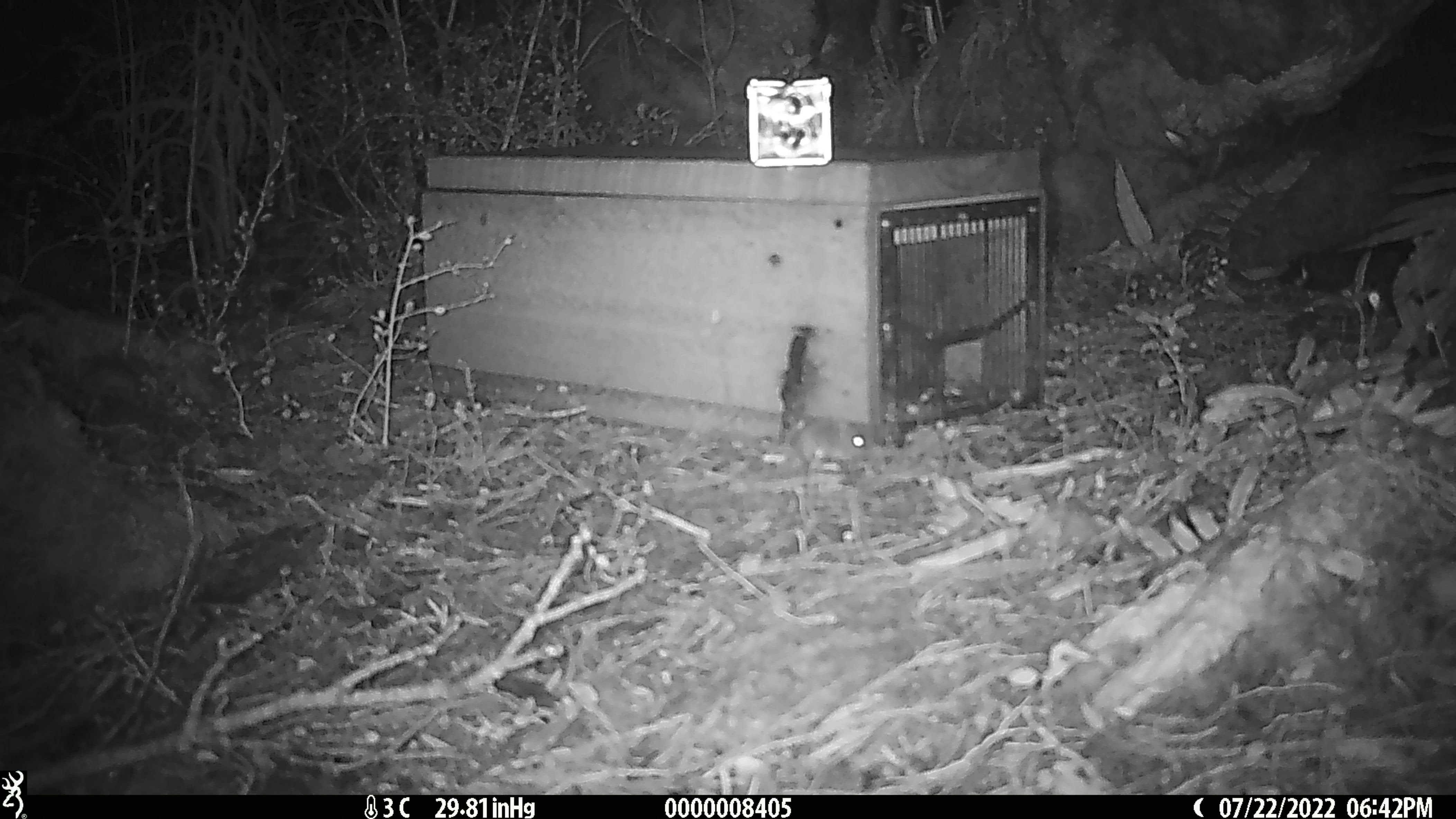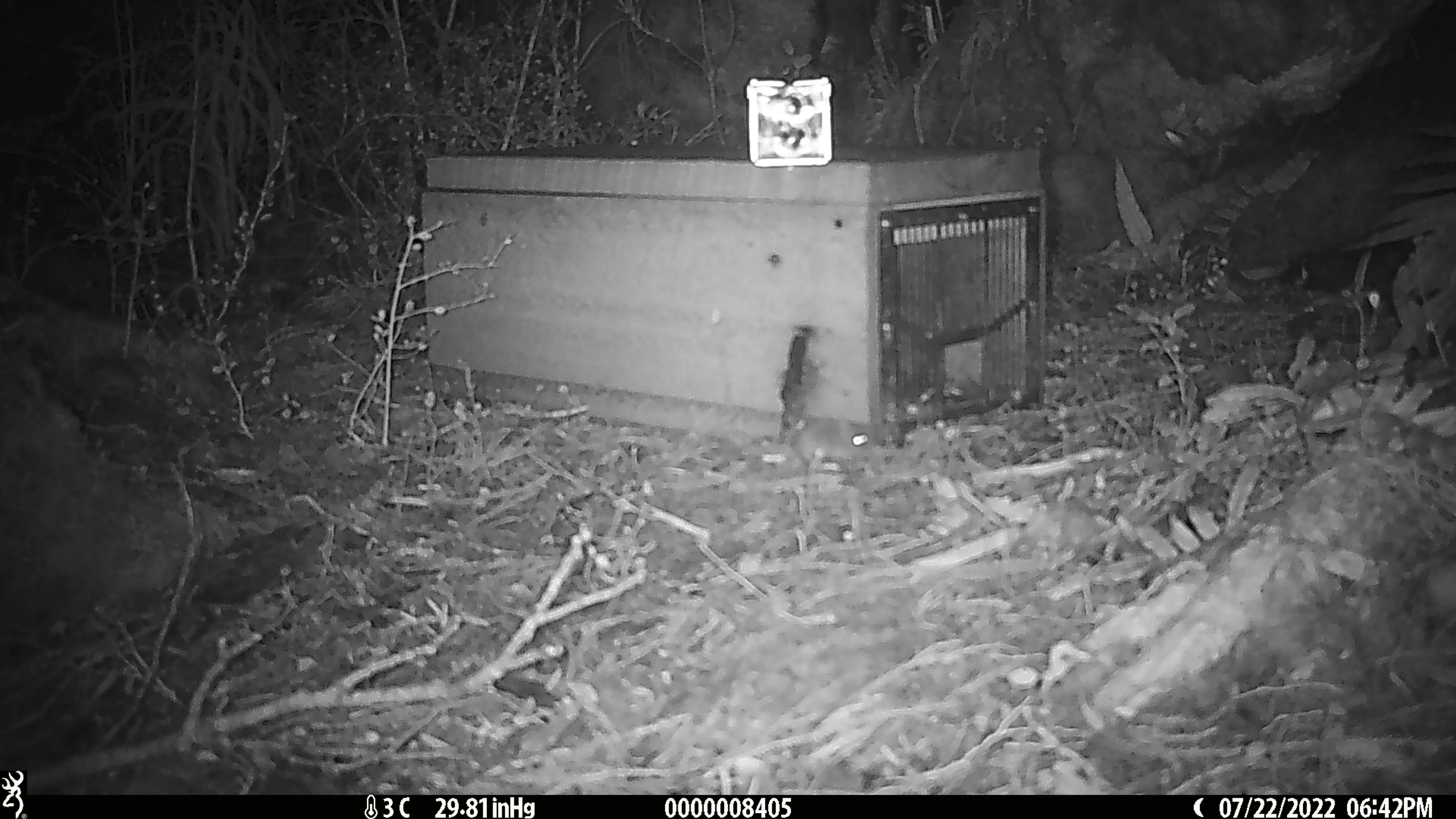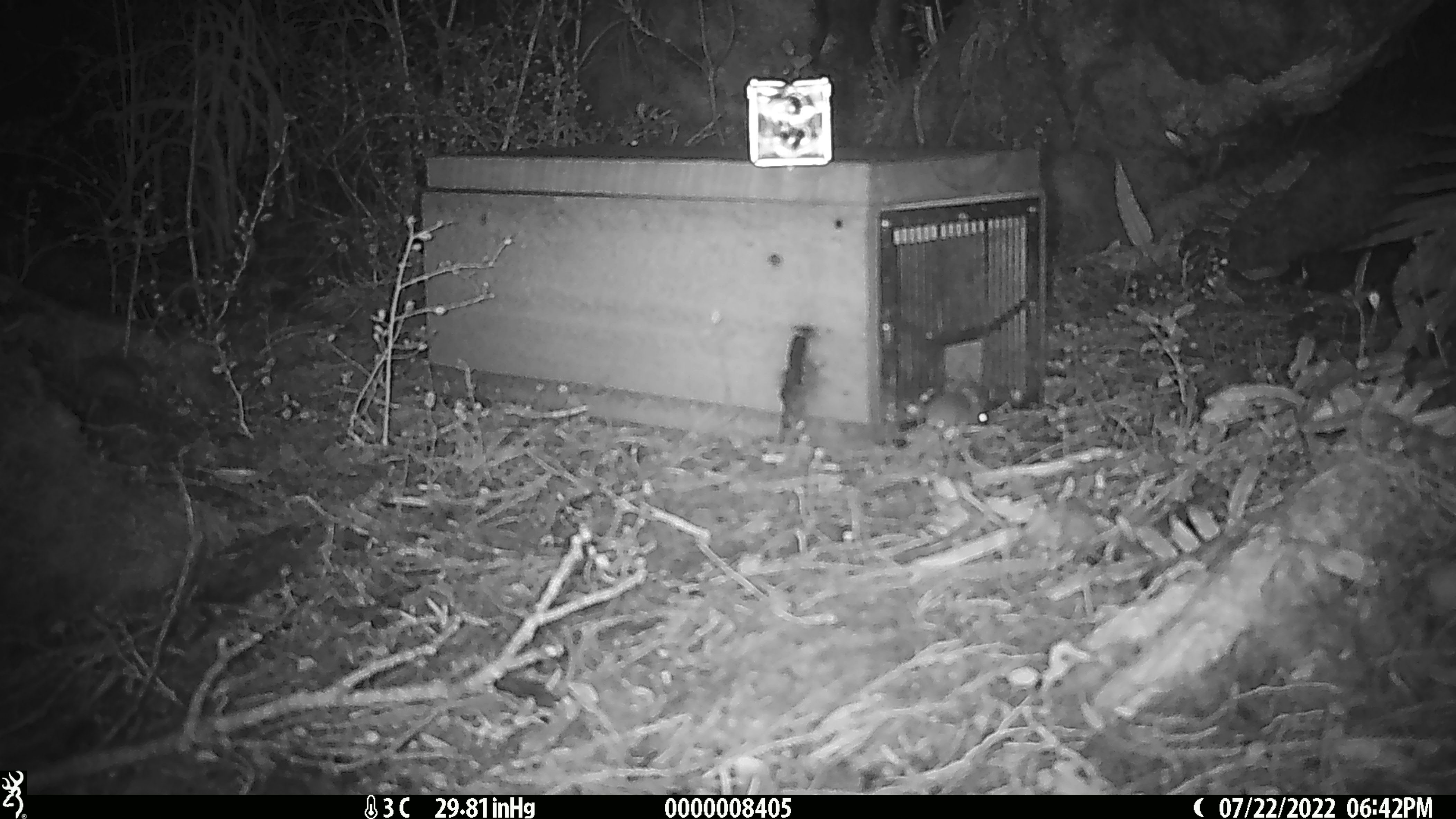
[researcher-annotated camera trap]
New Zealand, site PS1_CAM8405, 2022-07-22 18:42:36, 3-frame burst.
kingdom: Animalia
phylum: Chordata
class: Mammalia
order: Rodentia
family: Muridae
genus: Mus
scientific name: Mus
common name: mouse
Mouse (Mus).